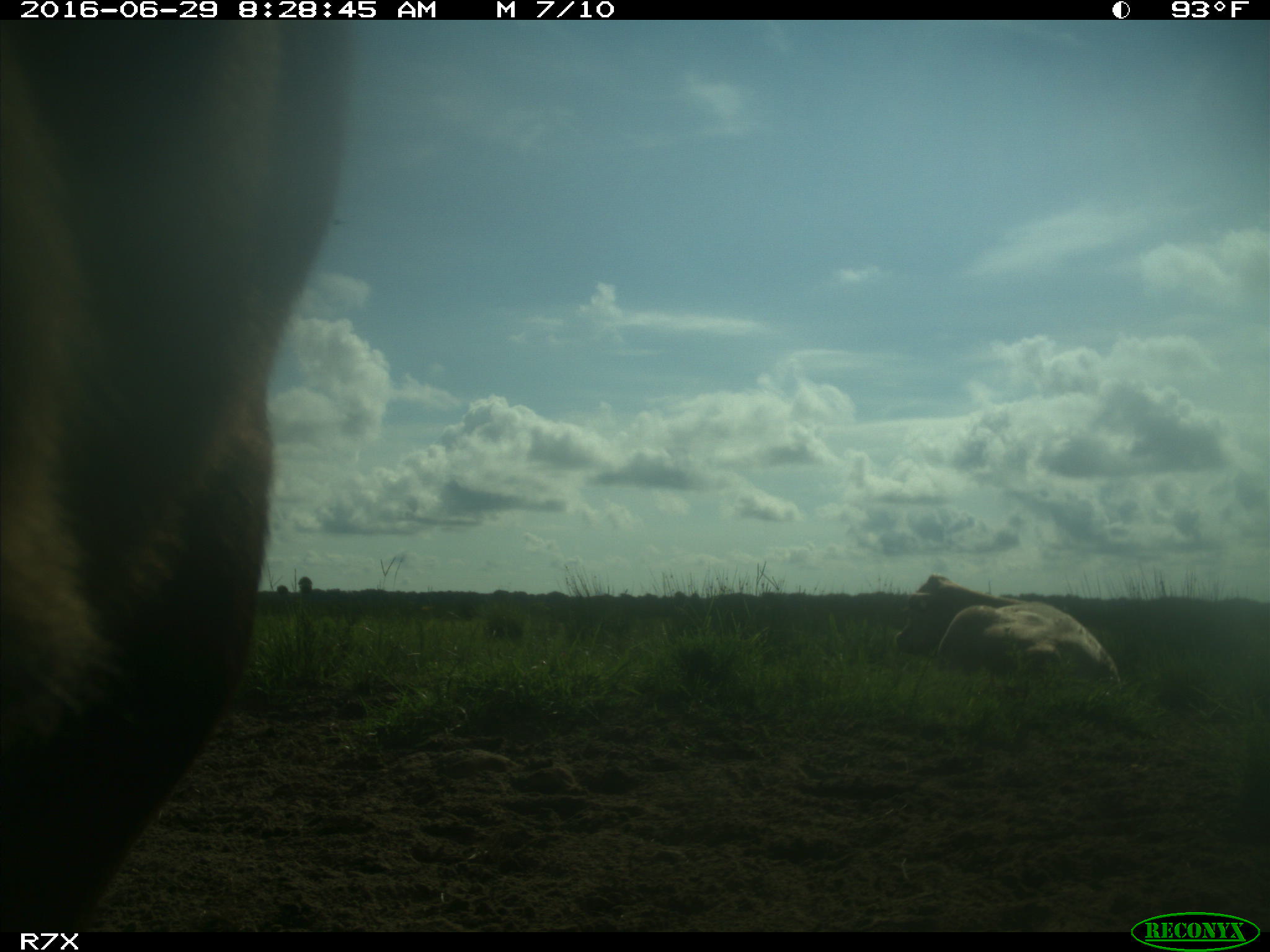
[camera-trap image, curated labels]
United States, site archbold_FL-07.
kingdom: Animalia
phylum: Chordata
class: Mammalia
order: Artiodactyla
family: Bovidae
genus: Bos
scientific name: Bos taurus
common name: domestic cow